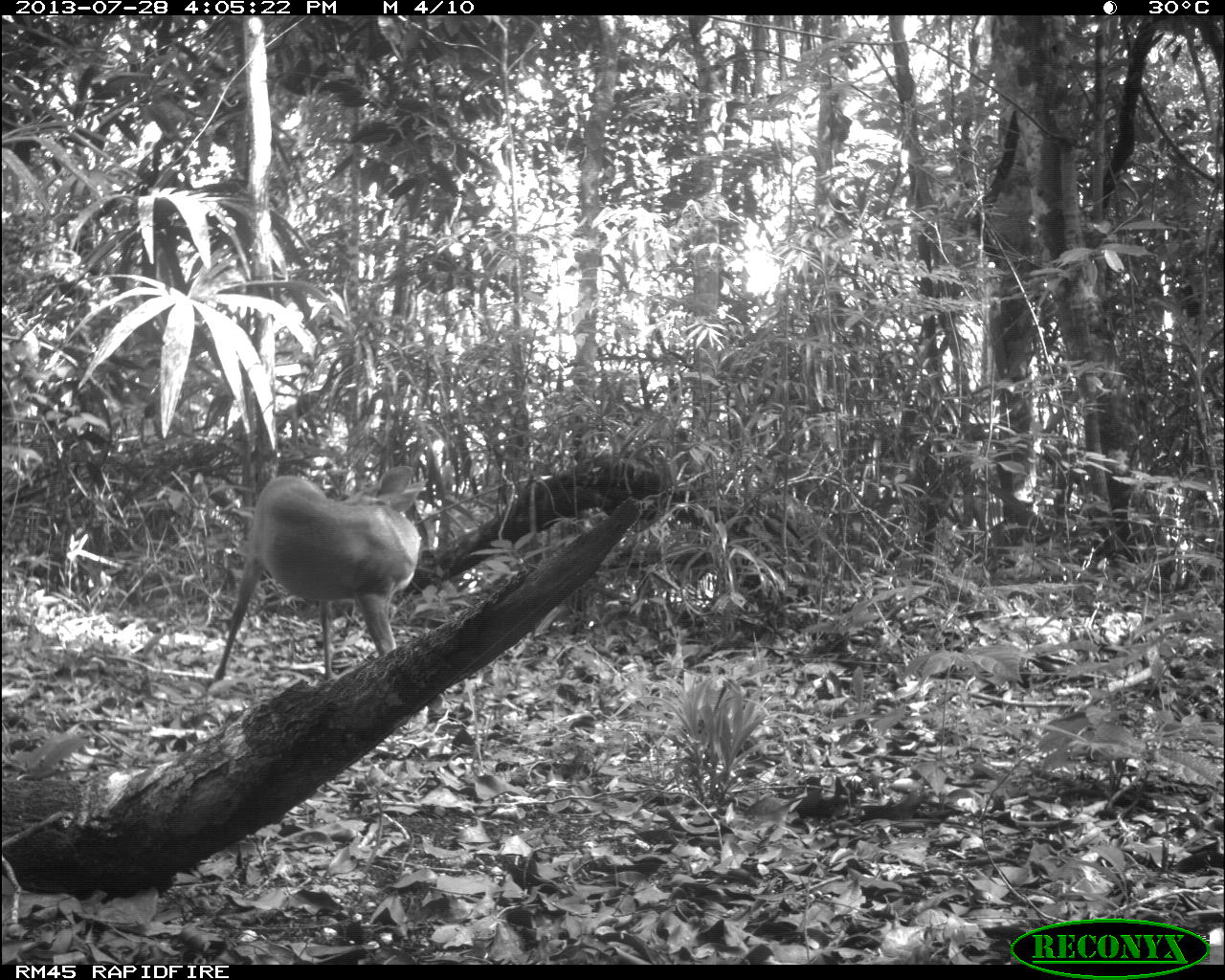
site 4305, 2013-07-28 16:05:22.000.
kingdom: Animalia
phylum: Chordata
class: Mammalia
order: Artiodactyla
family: Cervidae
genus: Mazama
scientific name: Mazama temama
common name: central american red brocket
Mazama temama (central american red brocket), count 1, sex male.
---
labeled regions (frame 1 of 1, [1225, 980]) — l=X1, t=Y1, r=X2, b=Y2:
mazama temama: l=212, t=463, r=429, b=681